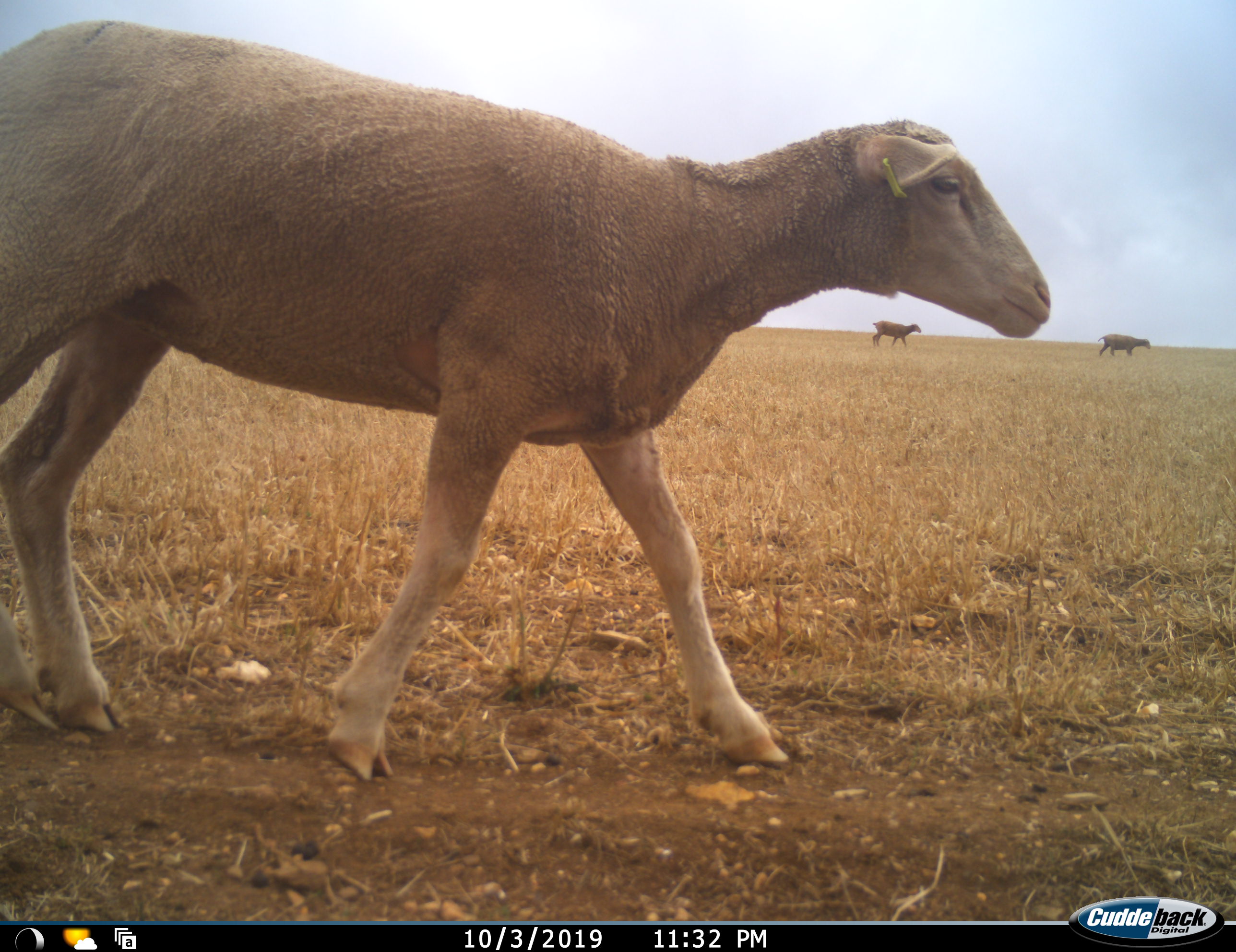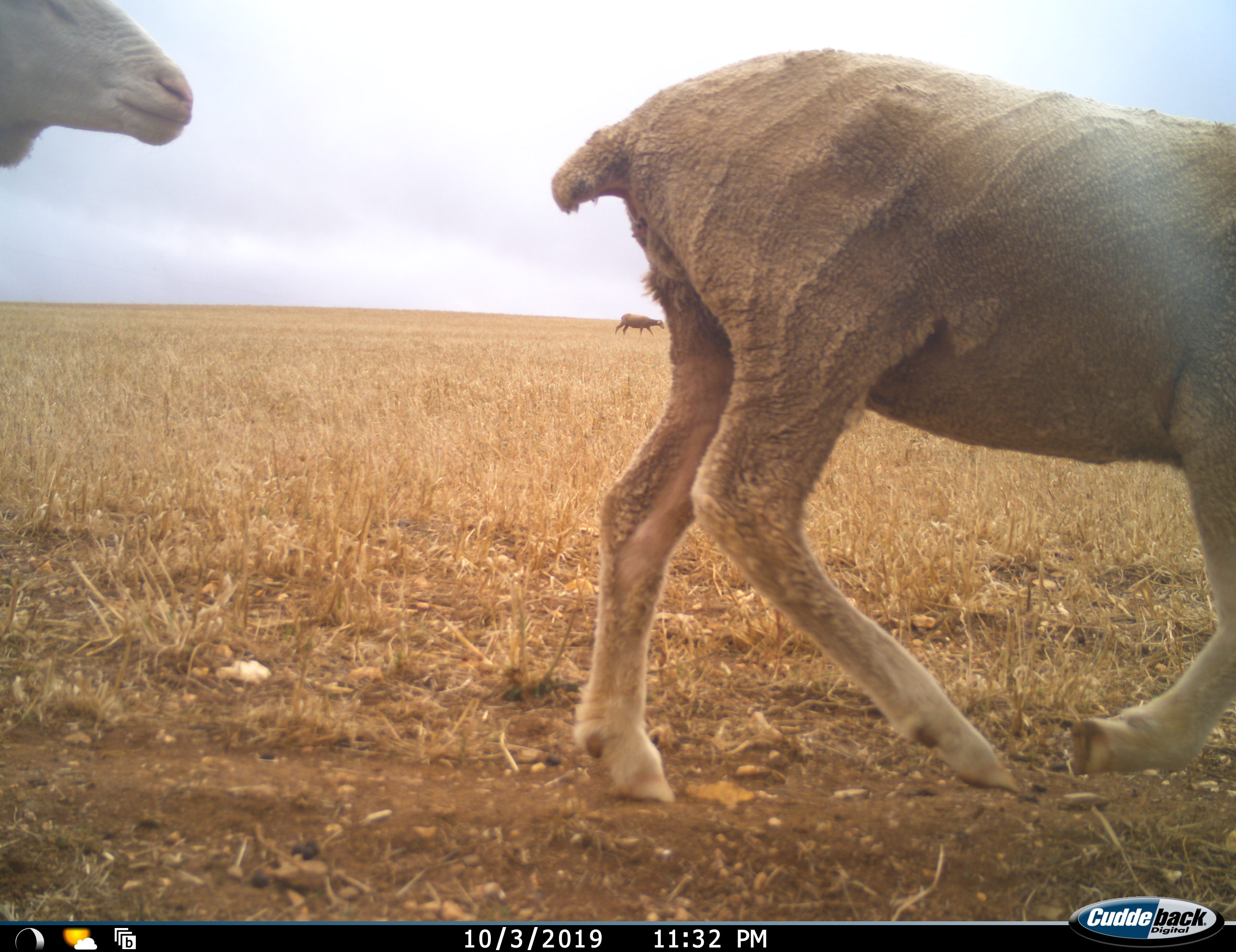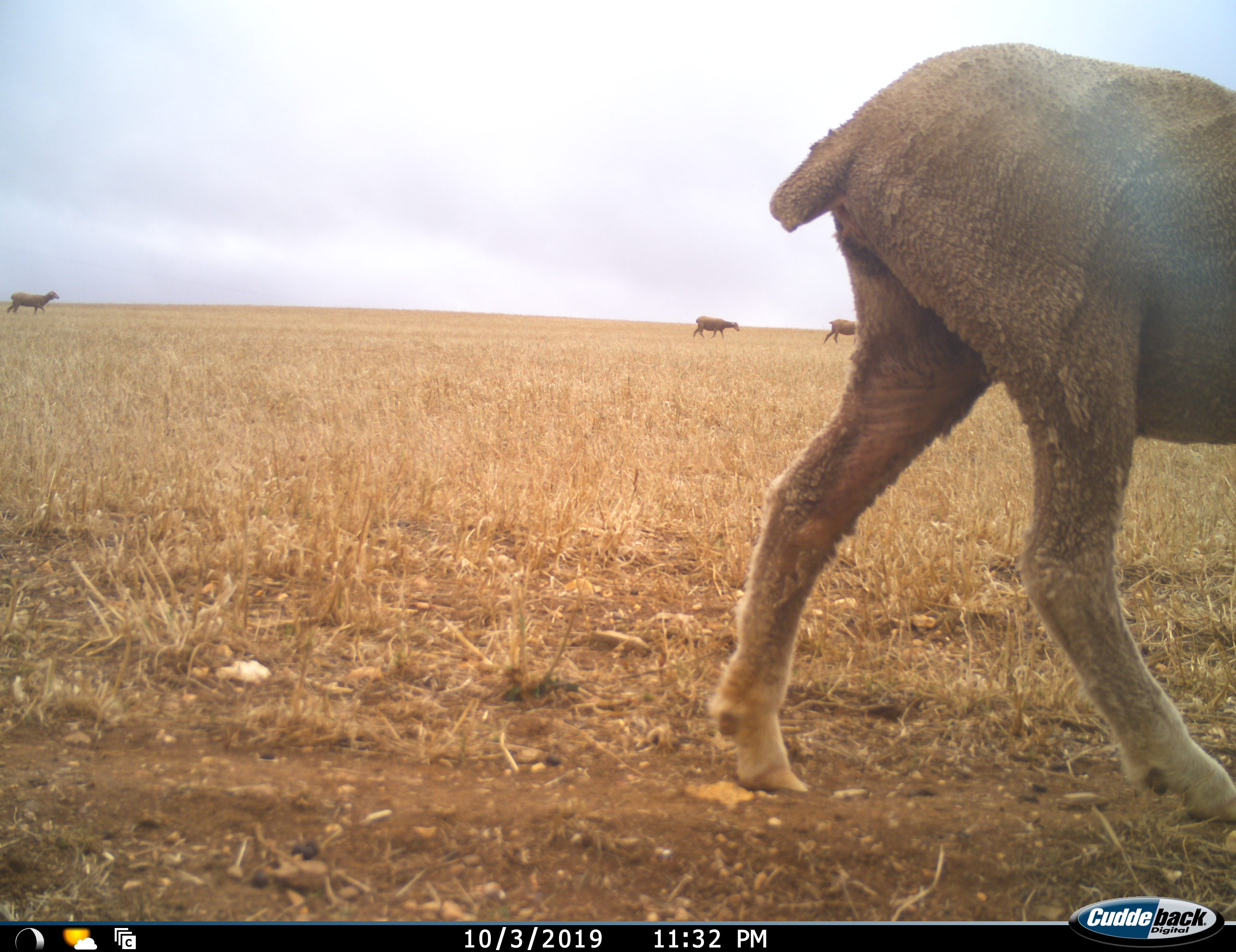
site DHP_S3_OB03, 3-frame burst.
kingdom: Animalia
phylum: Chordata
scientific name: Vertebrata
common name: domestic animal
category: domesticanimal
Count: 6.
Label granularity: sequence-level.